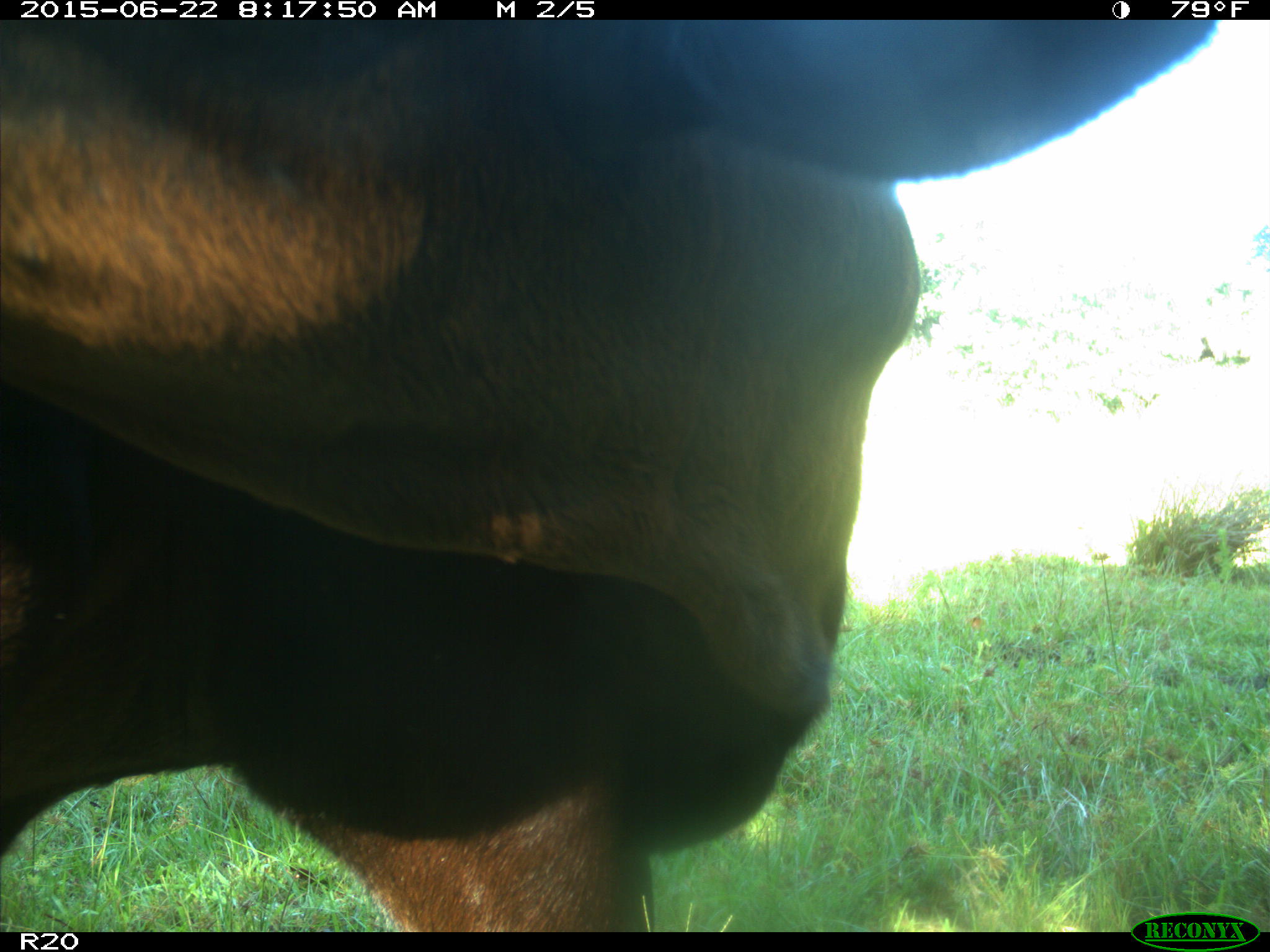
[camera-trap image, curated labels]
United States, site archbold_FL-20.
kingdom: Animalia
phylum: Chordata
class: Mammalia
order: Artiodactyla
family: Bovidae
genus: Bos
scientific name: Bos taurus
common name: domestic cow